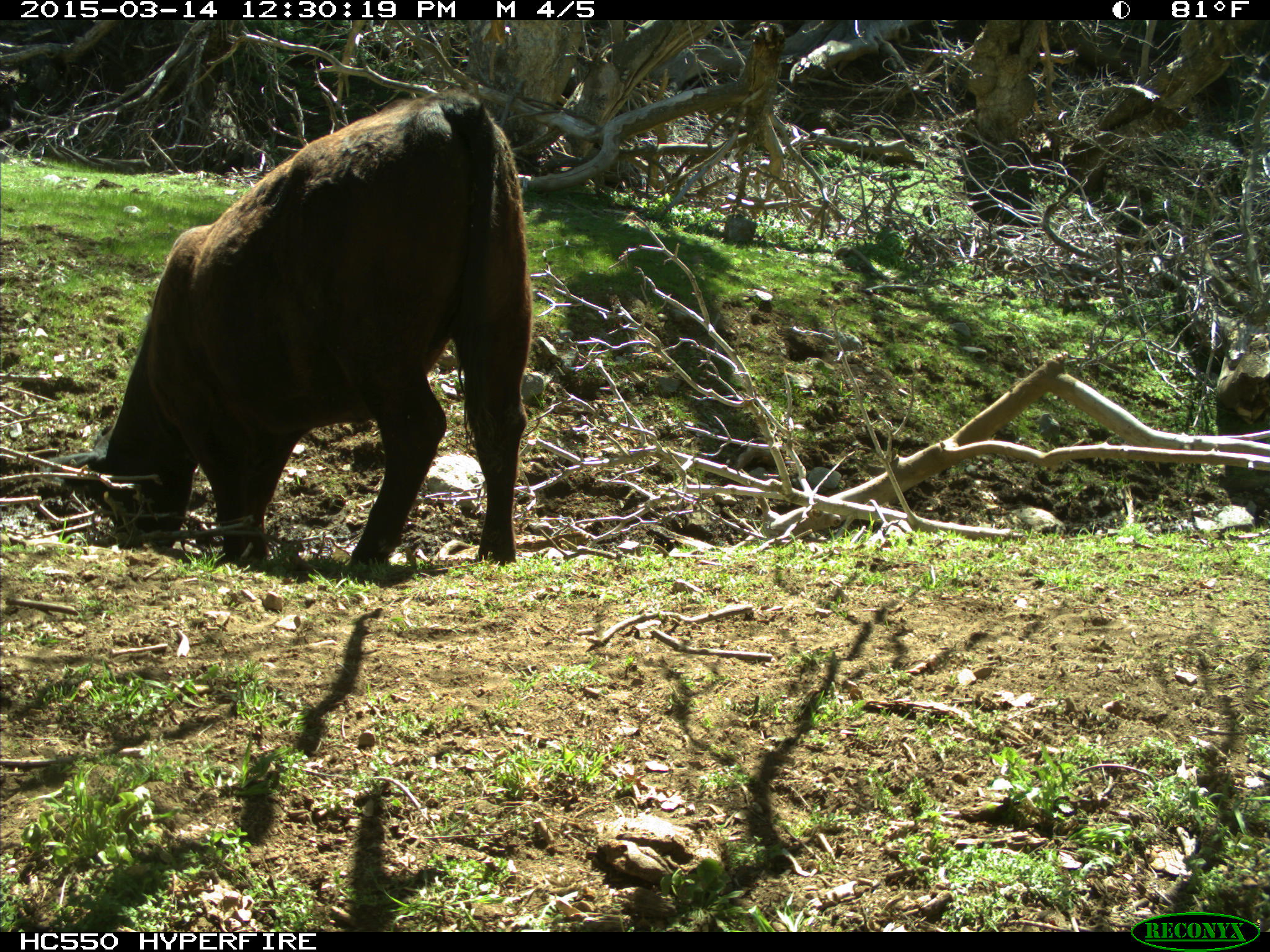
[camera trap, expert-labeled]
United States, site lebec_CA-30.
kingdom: Animalia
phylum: Chordata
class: Mammalia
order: Artiodactyla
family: Bovidae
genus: Bos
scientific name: Bos taurus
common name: domestic cow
Bos taurus (domestic cow).